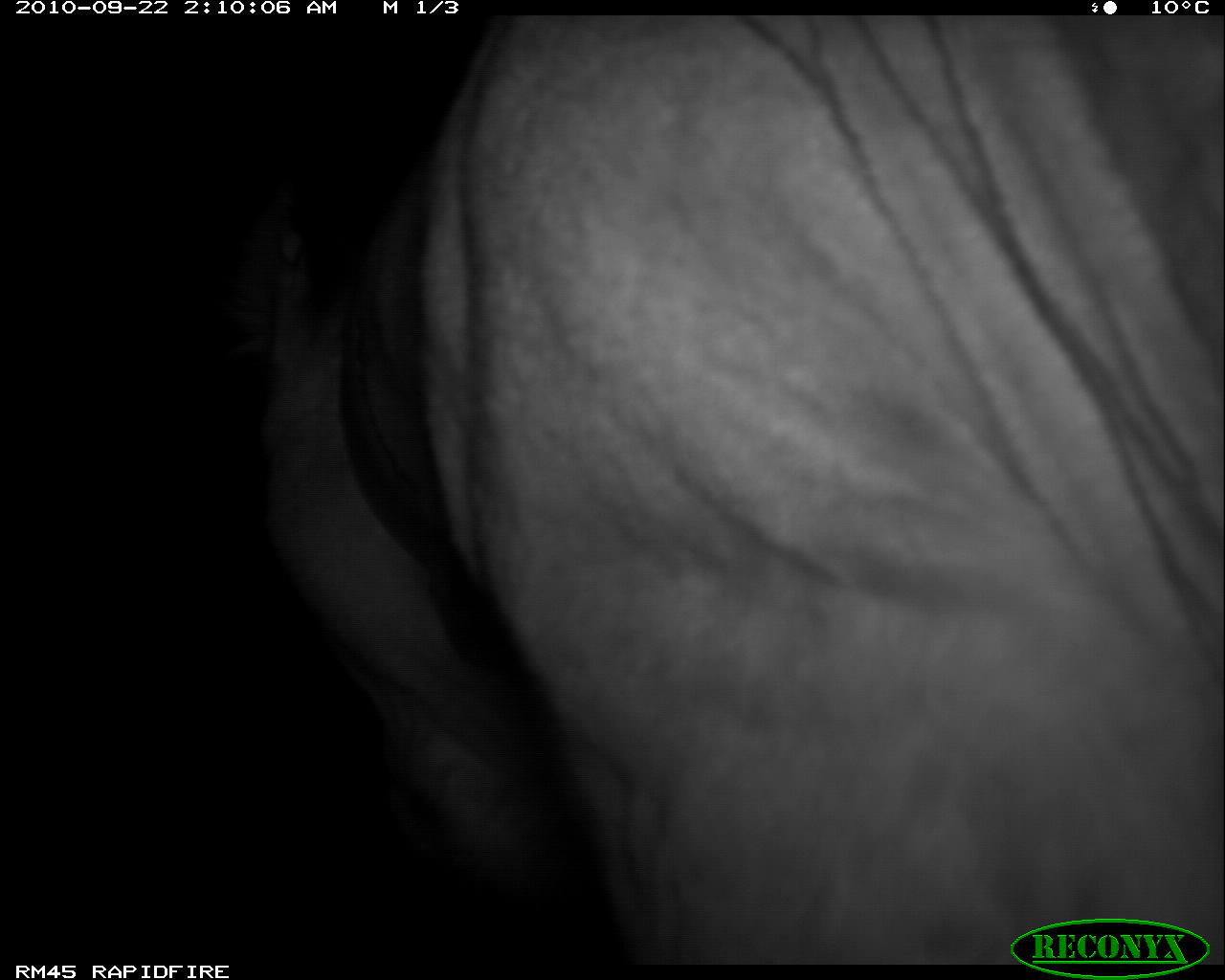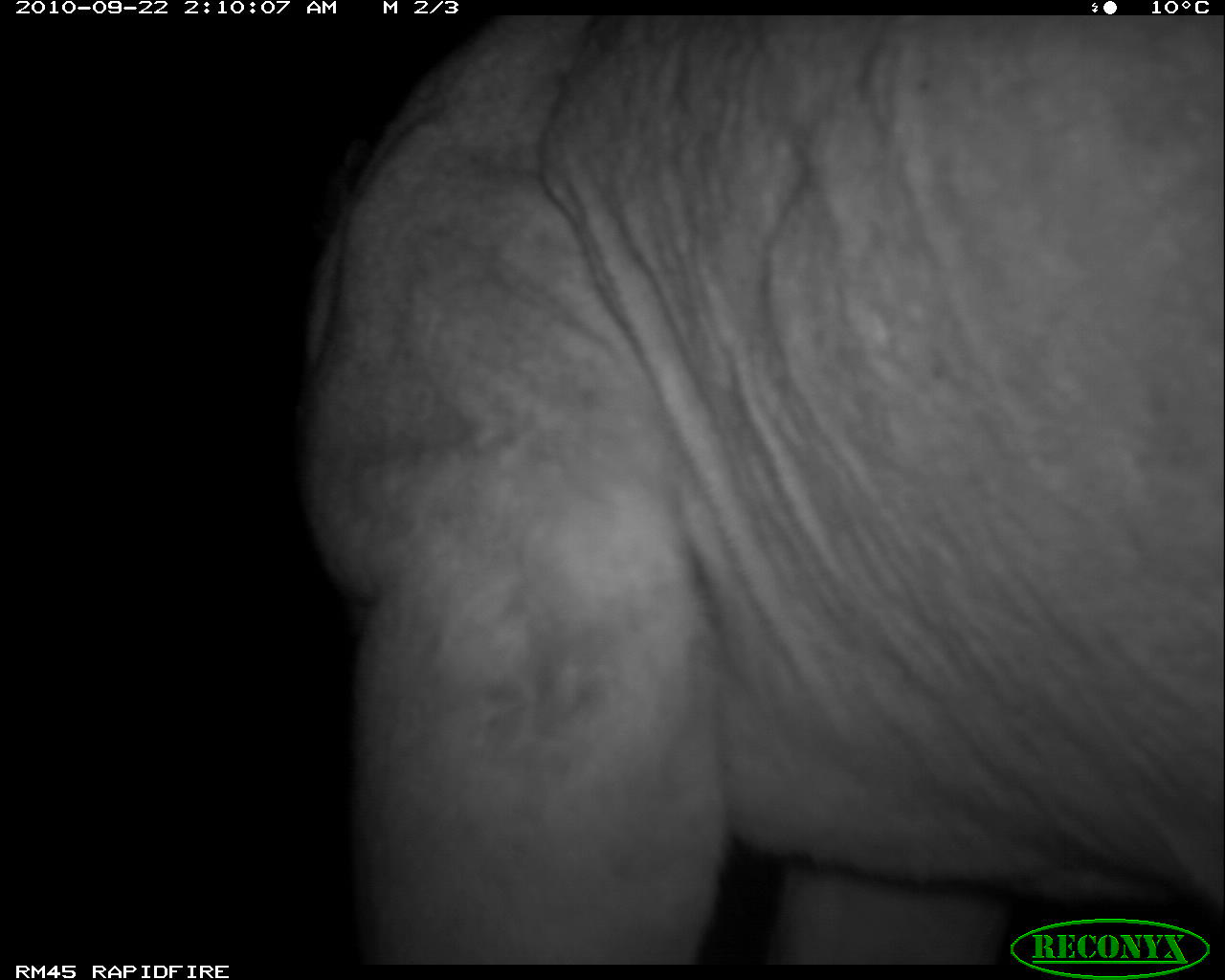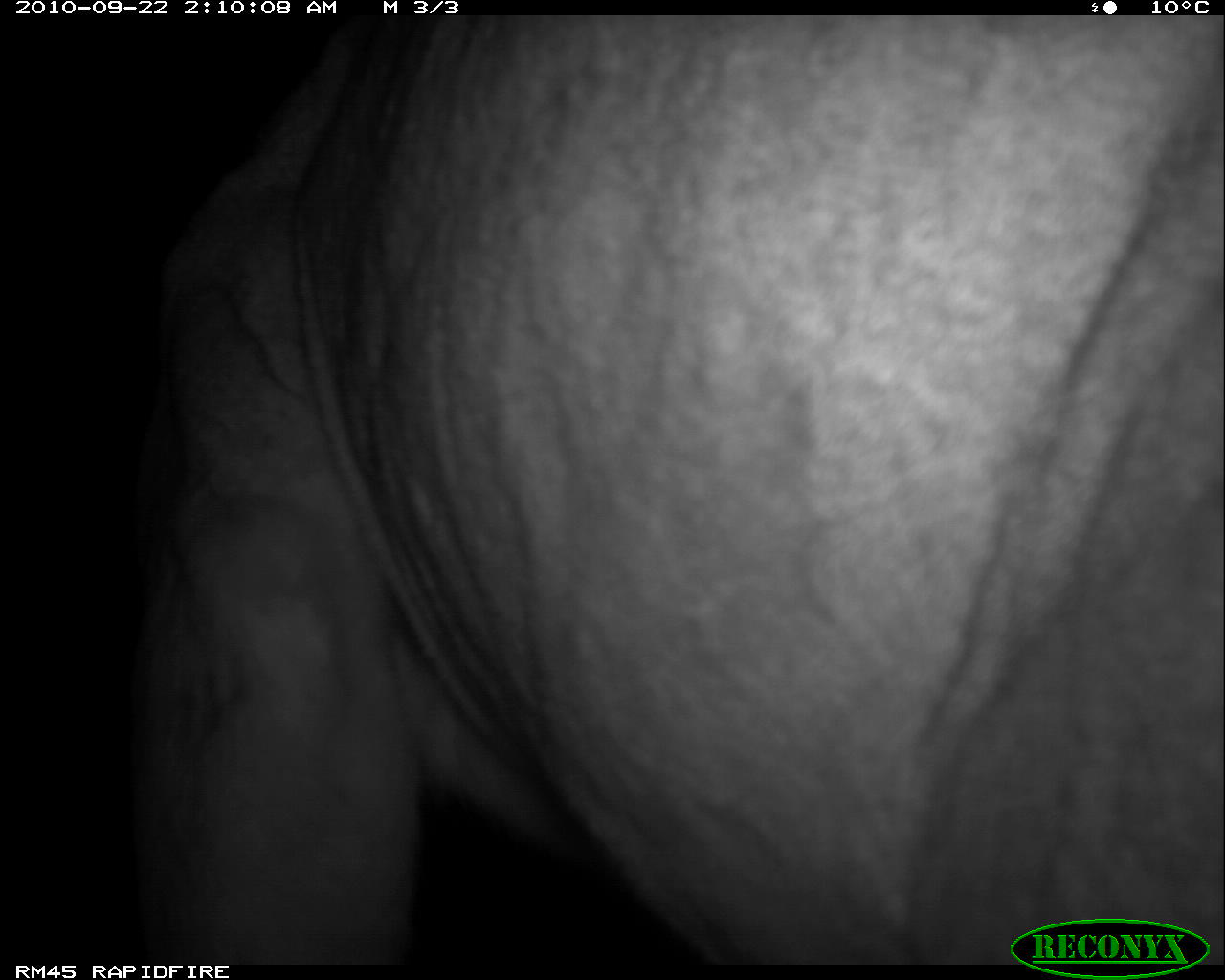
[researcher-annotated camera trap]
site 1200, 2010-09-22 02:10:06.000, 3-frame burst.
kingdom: Animalia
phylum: Chordata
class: Mammalia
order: Carnivora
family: Felidae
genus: Panthera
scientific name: Panthera leo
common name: lion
Panthera leo (lion), count 1.